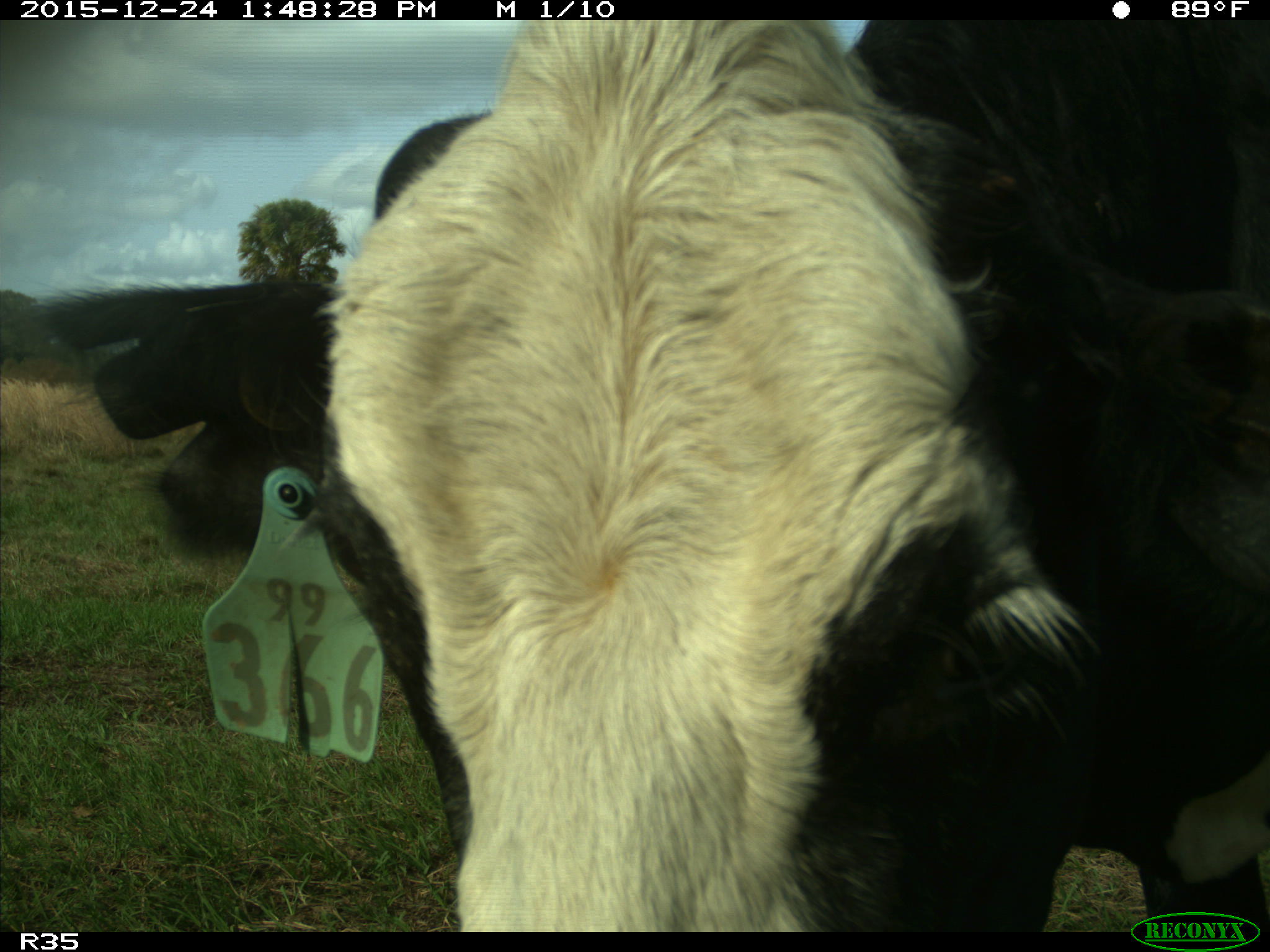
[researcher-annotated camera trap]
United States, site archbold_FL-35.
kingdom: Animalia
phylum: Chordata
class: Mammalia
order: Artiodactyla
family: Bovidae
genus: Bos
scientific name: Bos taurus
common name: domestic cow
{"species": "Bos taurus (domestic cow)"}